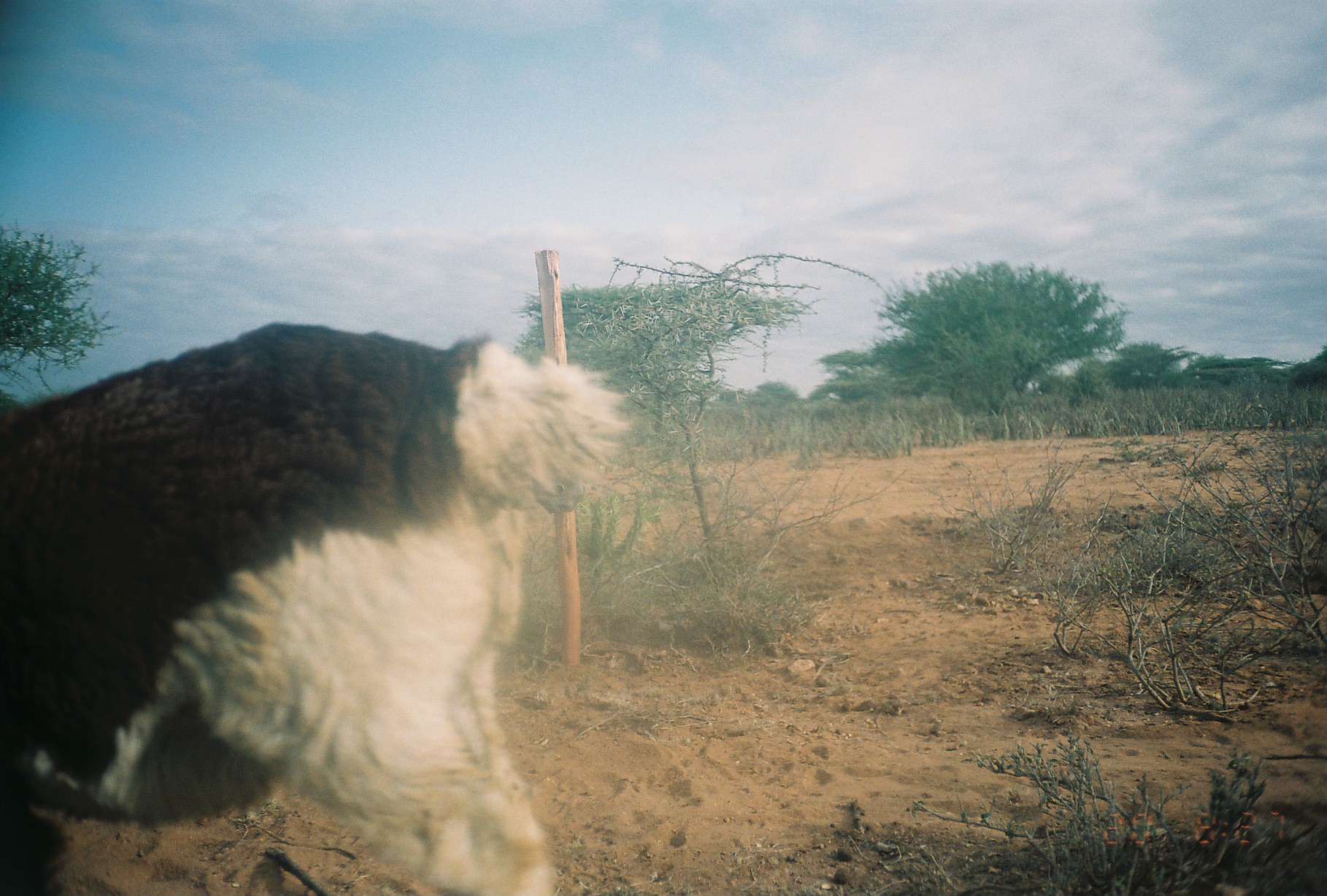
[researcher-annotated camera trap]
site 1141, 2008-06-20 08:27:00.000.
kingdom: Animalia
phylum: Chordata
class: Mammalia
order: Artiodactyla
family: Bovidae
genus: Ovis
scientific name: Ovis aries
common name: domestic sheep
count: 1